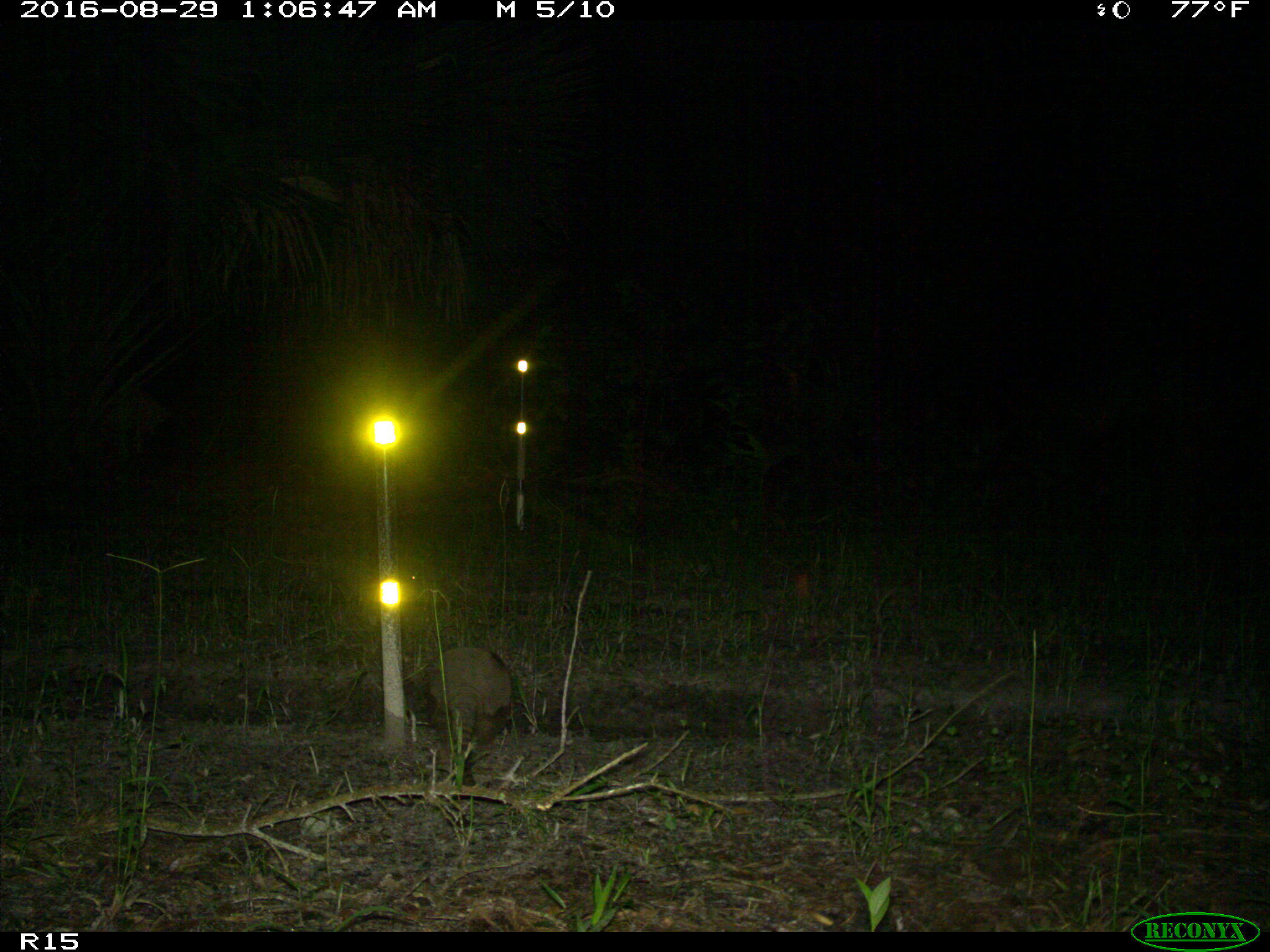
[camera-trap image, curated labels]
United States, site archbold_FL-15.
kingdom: Animalia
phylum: Chordata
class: Mammalia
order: Cingulata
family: Dasypodidae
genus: Dasypus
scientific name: Dasypus novemcinctus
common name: nine-banded armadillo